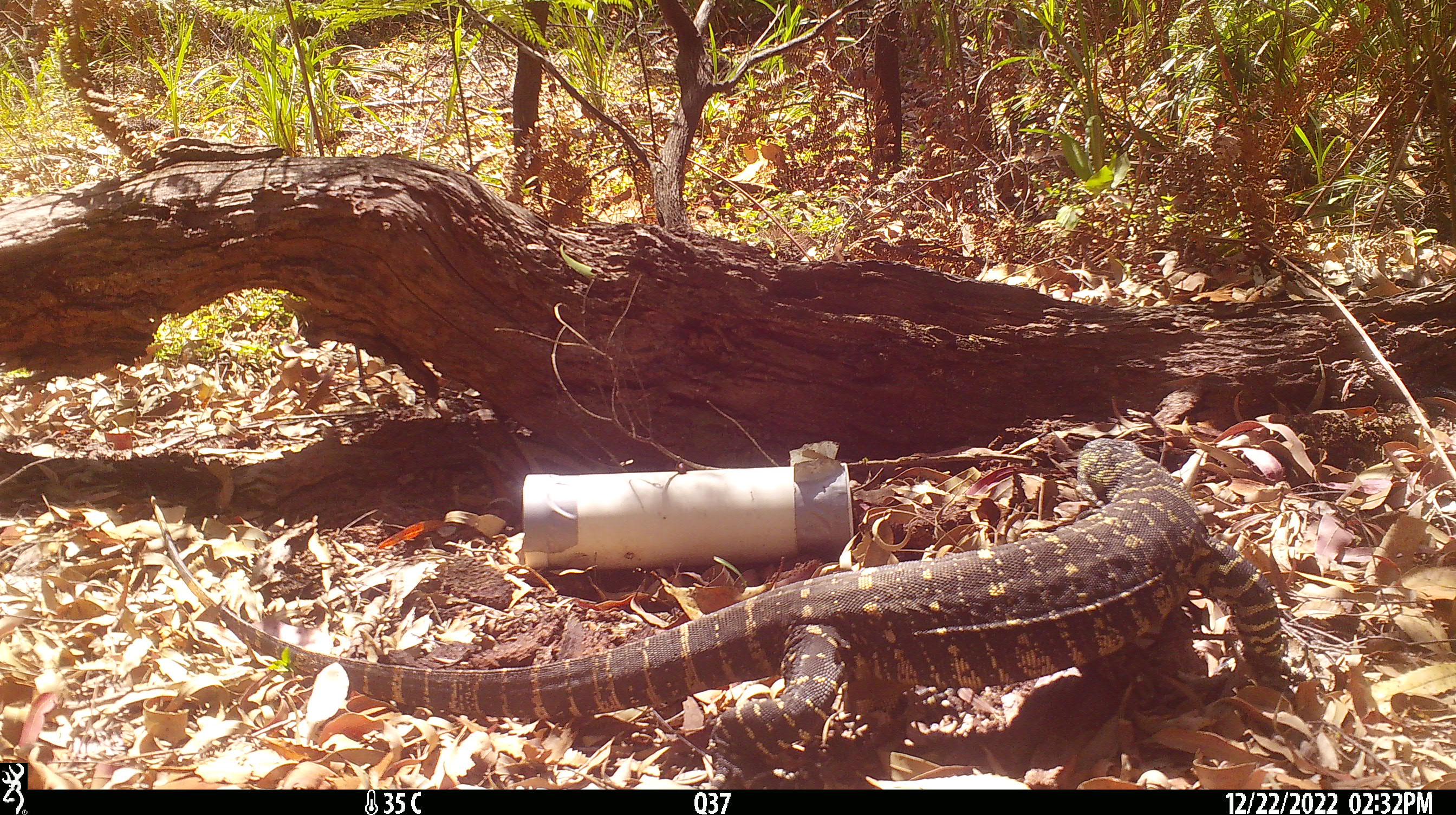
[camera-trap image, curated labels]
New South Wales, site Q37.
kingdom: Animalia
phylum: Chordata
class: Reptilia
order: Squamata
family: Varanidae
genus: Varanus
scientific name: Varanus varius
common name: lace monitor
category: goanna